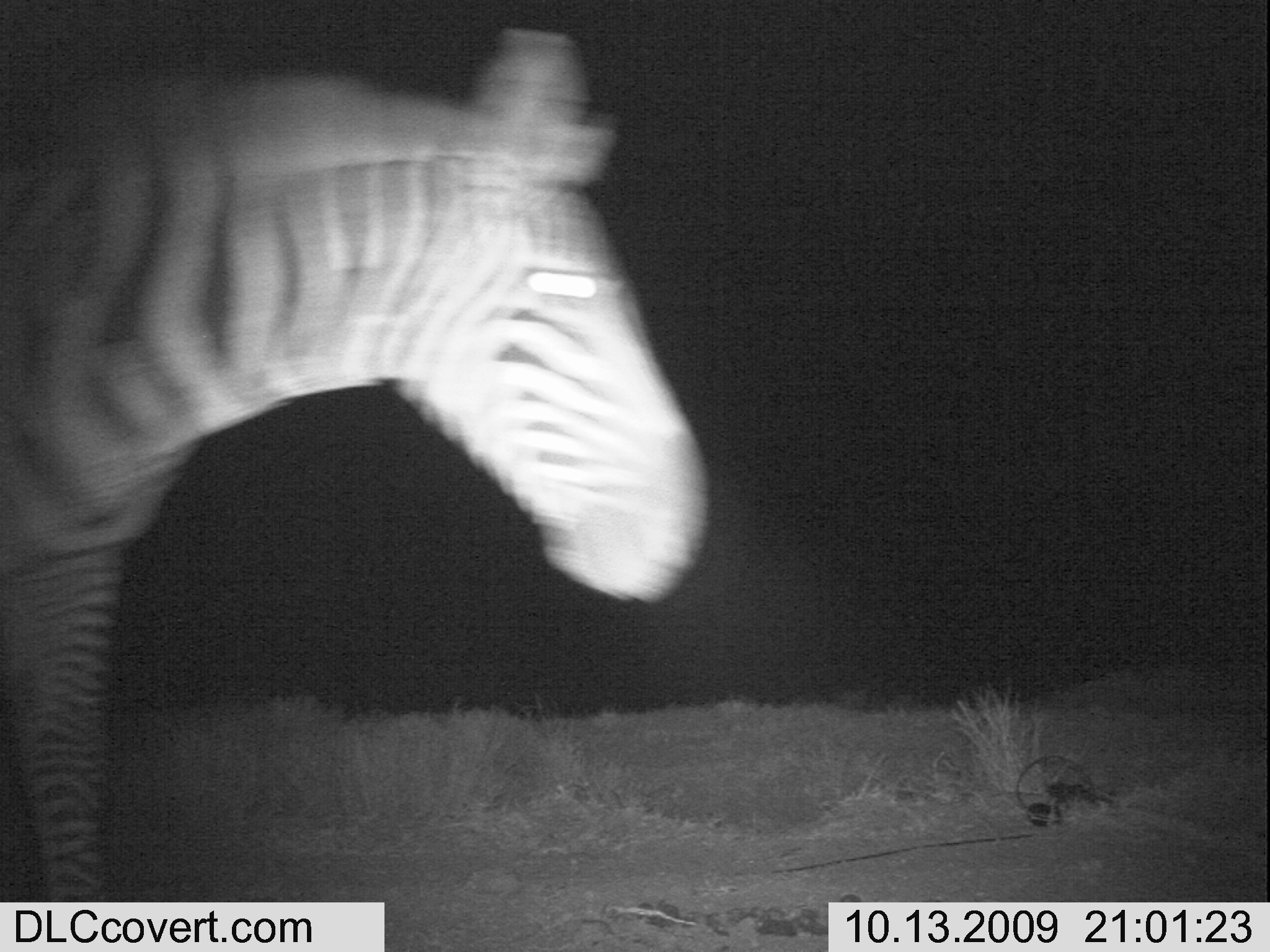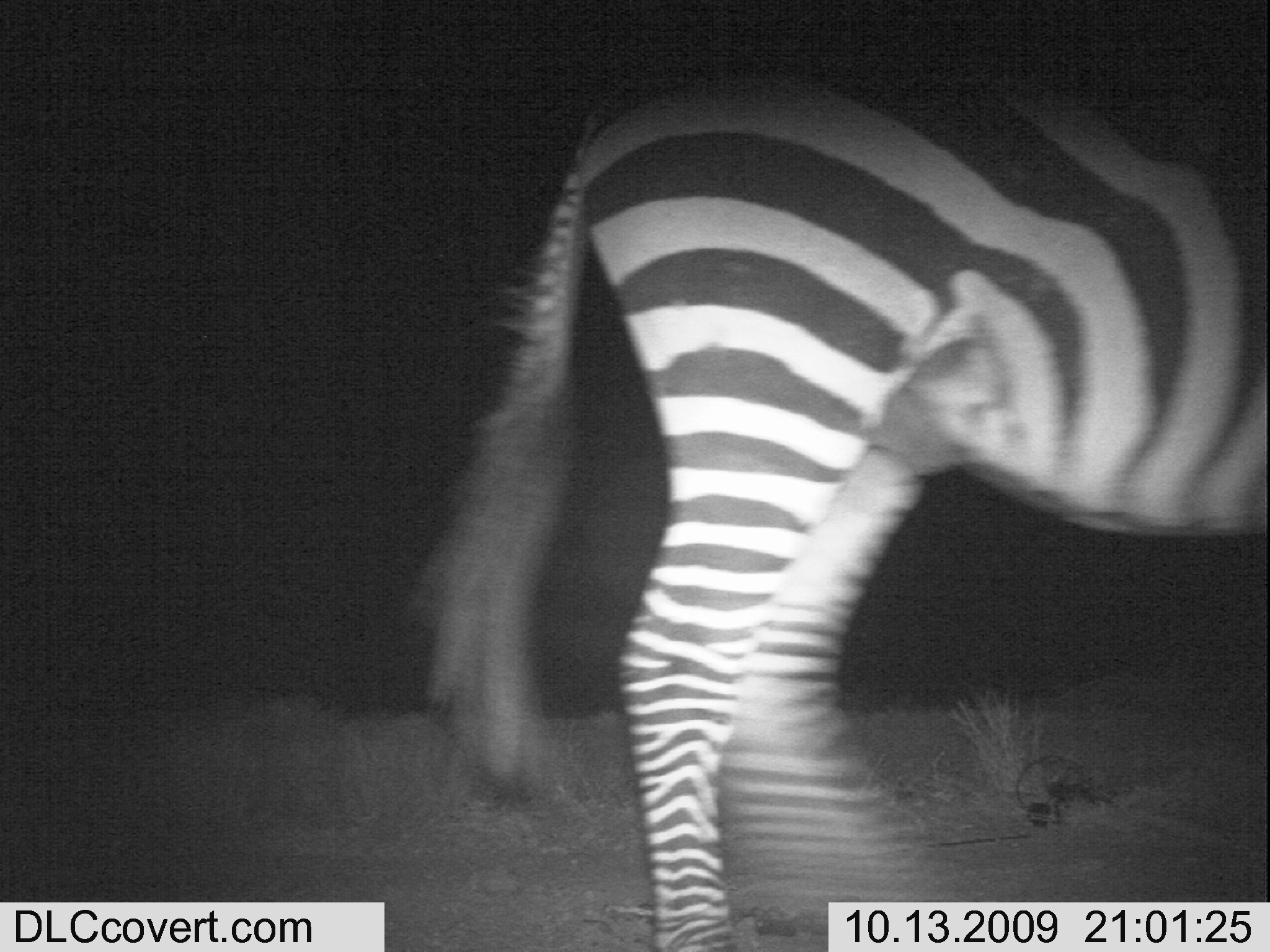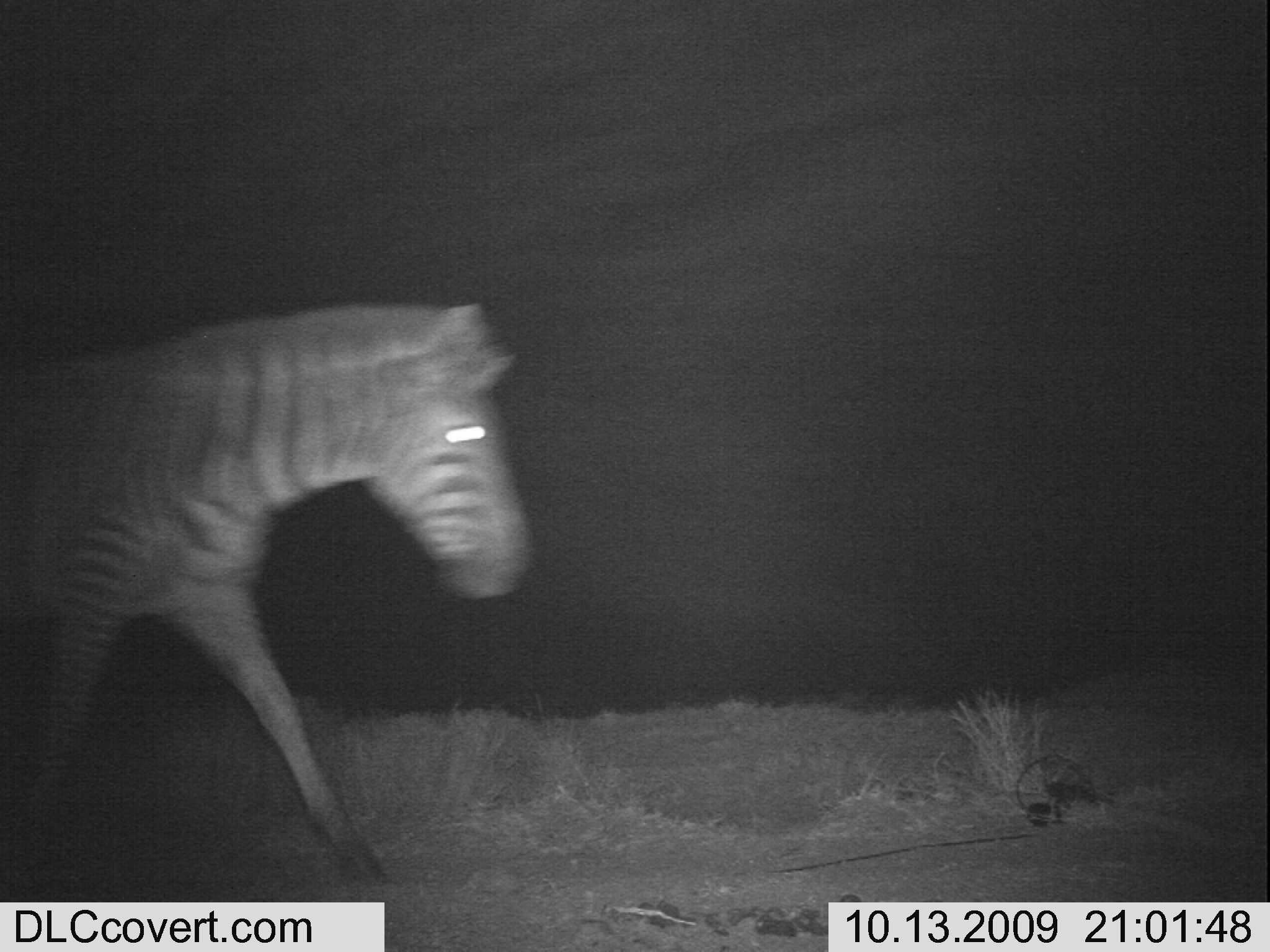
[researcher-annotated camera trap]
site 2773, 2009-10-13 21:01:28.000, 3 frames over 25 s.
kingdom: Animalia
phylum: Chordata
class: Mammalia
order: Perissodactyla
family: Equidae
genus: Equus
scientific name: Equus quagga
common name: plains zebra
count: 1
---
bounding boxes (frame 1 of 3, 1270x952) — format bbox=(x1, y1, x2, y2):
equus quagga: bbox=(0, 9, 720, 901)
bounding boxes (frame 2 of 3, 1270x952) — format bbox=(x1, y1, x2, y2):
equus quagga: bbox=(426, 53, 1270, 952)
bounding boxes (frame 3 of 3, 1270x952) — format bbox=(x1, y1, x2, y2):
equus quagga: bbox=(1, 279, 547, 880)